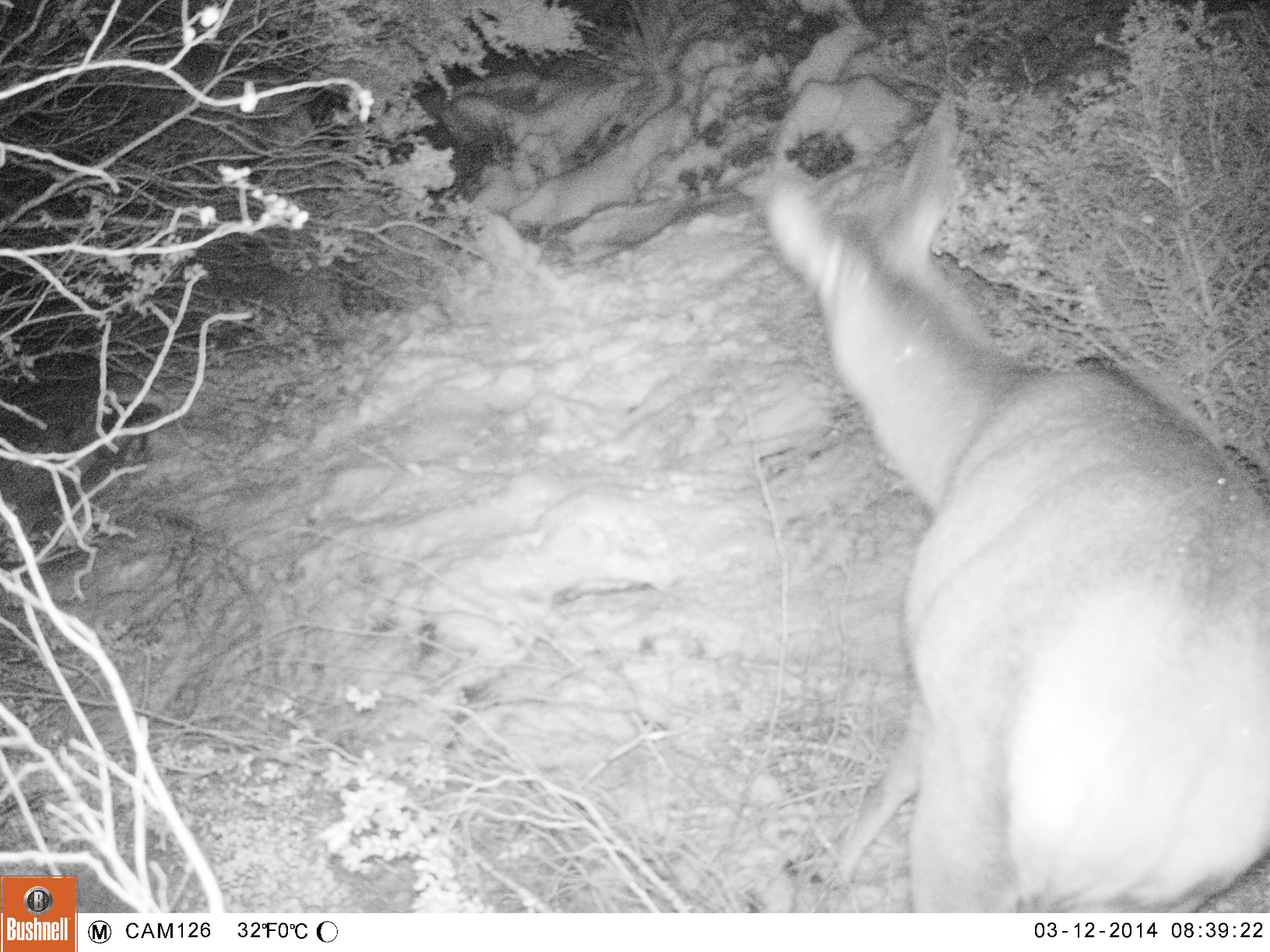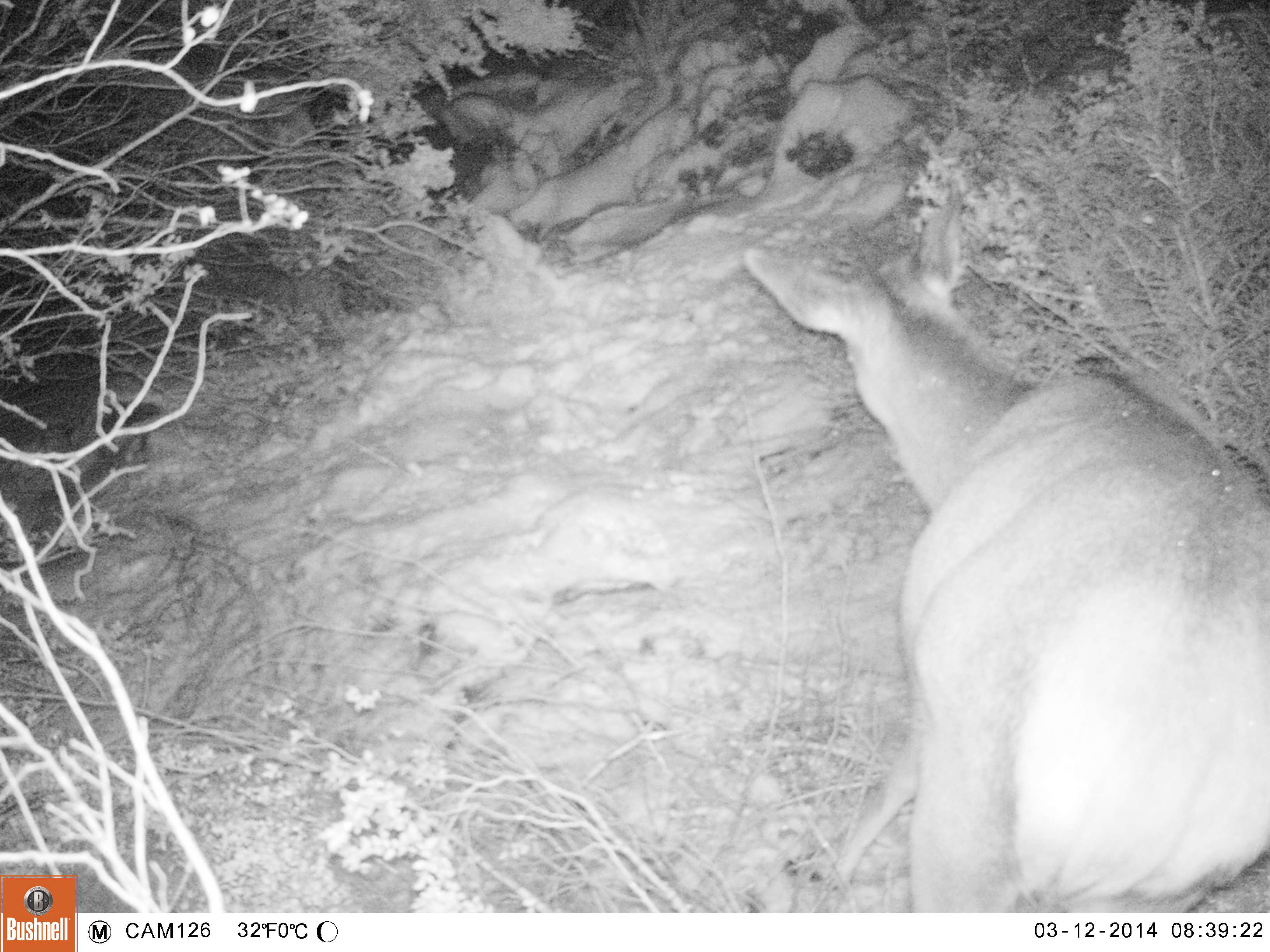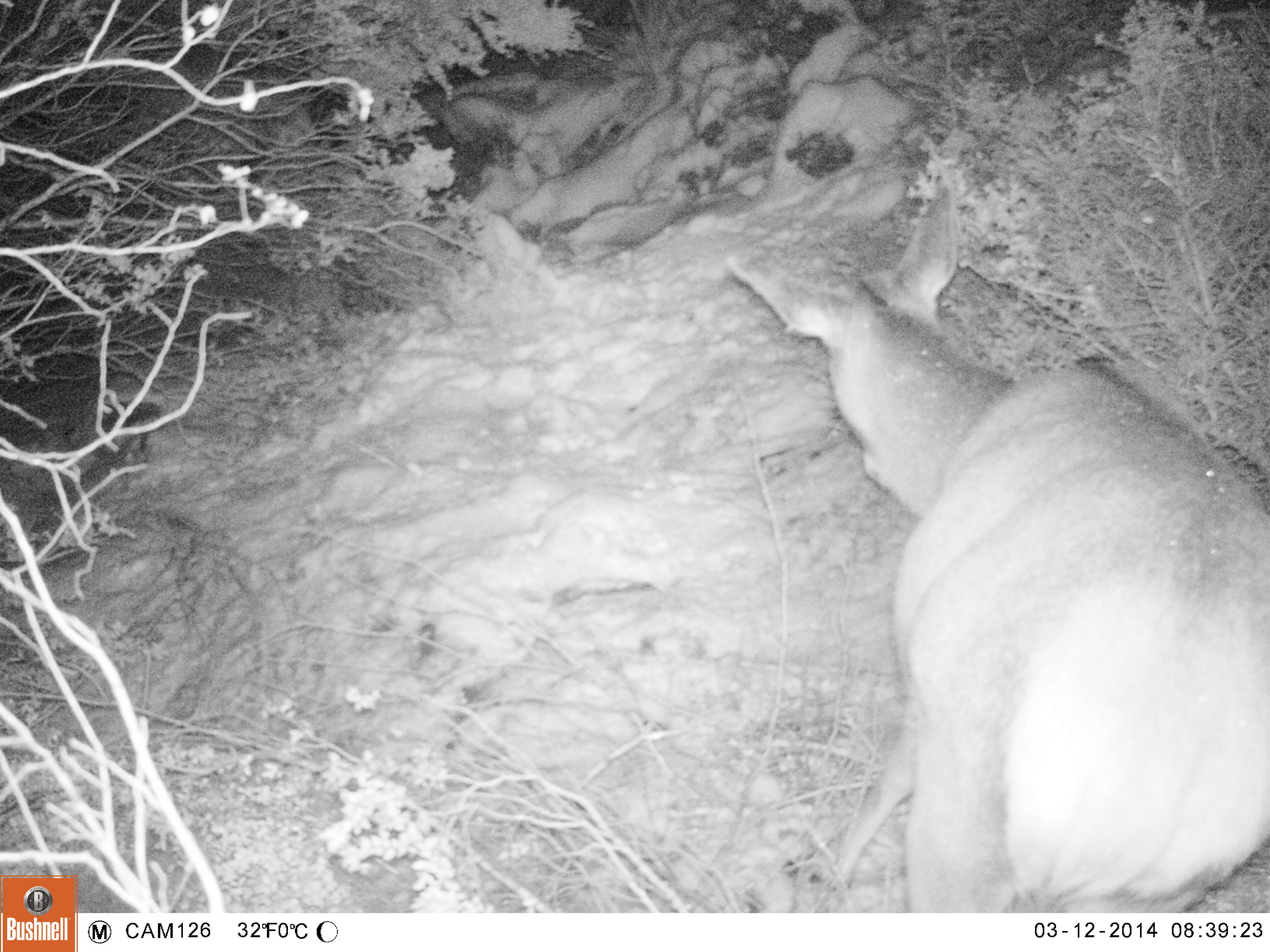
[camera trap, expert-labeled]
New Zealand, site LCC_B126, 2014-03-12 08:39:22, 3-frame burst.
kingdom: Animalia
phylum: Chordata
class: Mammalia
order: Artiodactyla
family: Cervidae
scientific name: Cervidae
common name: deer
Deer (Cervidae).